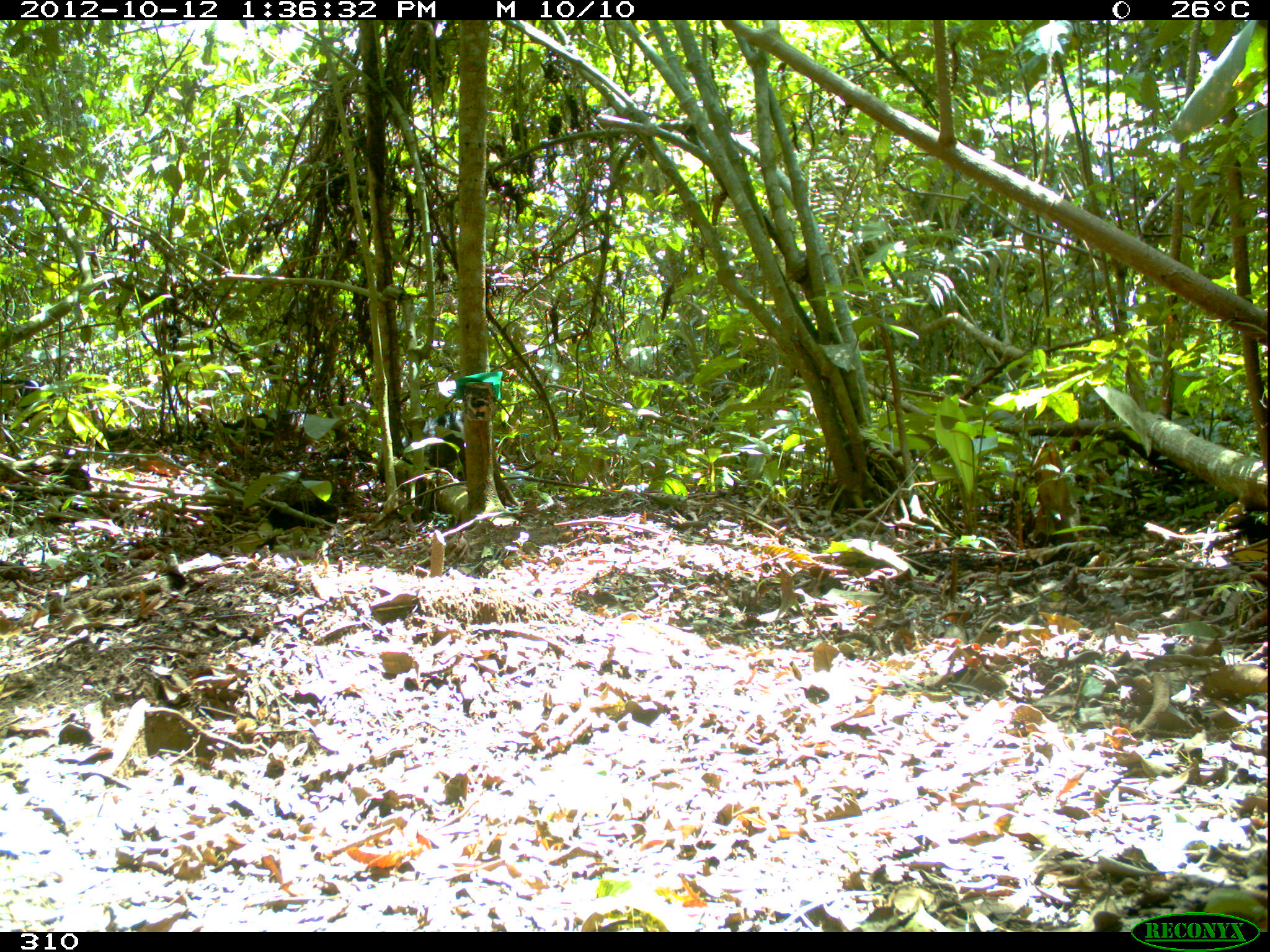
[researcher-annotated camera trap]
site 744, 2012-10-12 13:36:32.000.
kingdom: Animalia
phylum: Chordata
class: Mammalia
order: Artiodactyla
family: Tayassuidae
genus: Tayassu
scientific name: Tayassu pecari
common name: white-lipped peccary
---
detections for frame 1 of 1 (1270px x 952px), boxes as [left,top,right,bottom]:
tayassu pecari: [377,408,464,484]